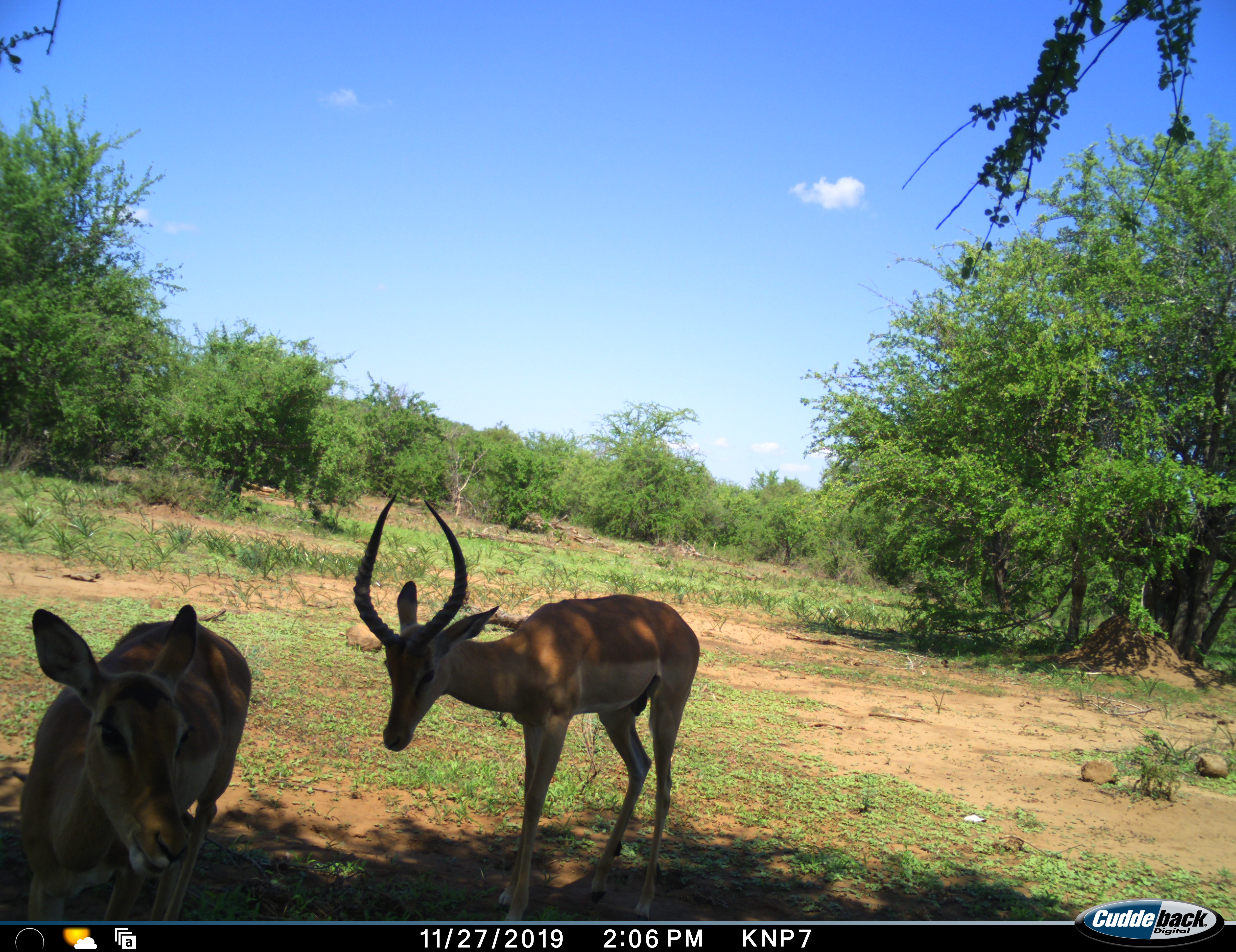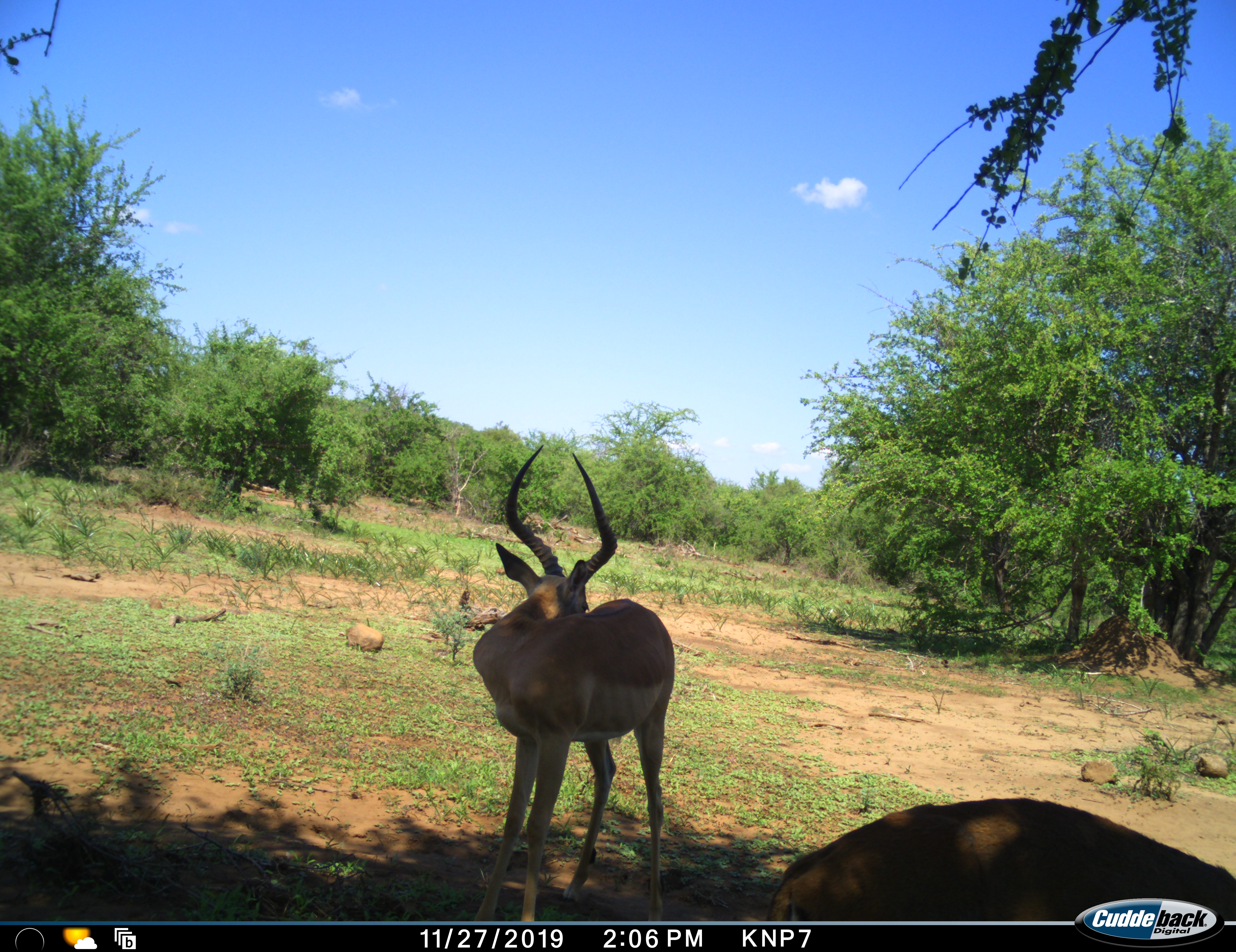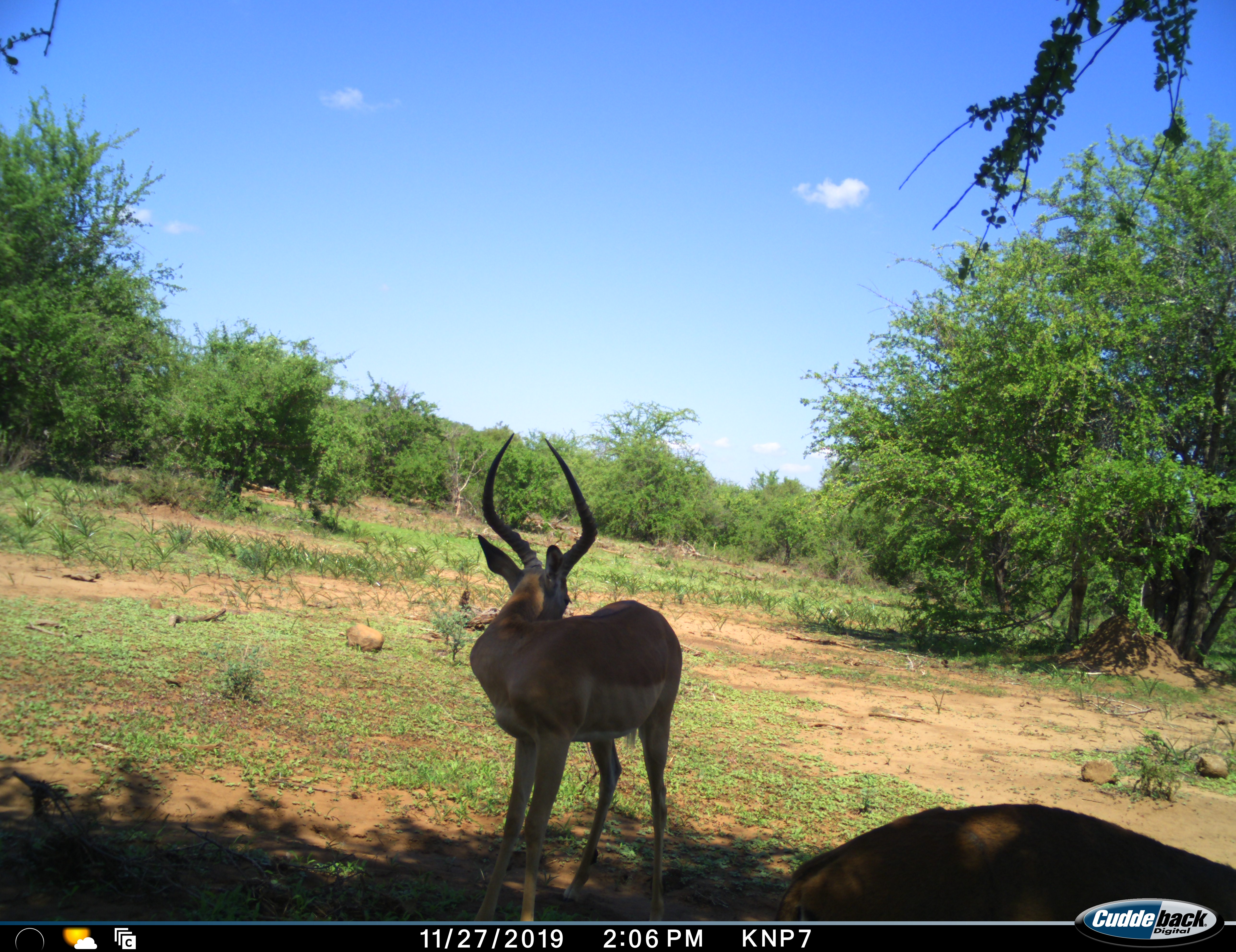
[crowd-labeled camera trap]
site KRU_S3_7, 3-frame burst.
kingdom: Animalia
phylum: Chordata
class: Mammalia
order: Artiodactyla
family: Bovidae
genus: Aepyceros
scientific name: Aepyceros melampus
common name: impala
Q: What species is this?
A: Impala (Aepyceros melampus).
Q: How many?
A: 2.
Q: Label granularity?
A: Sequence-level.